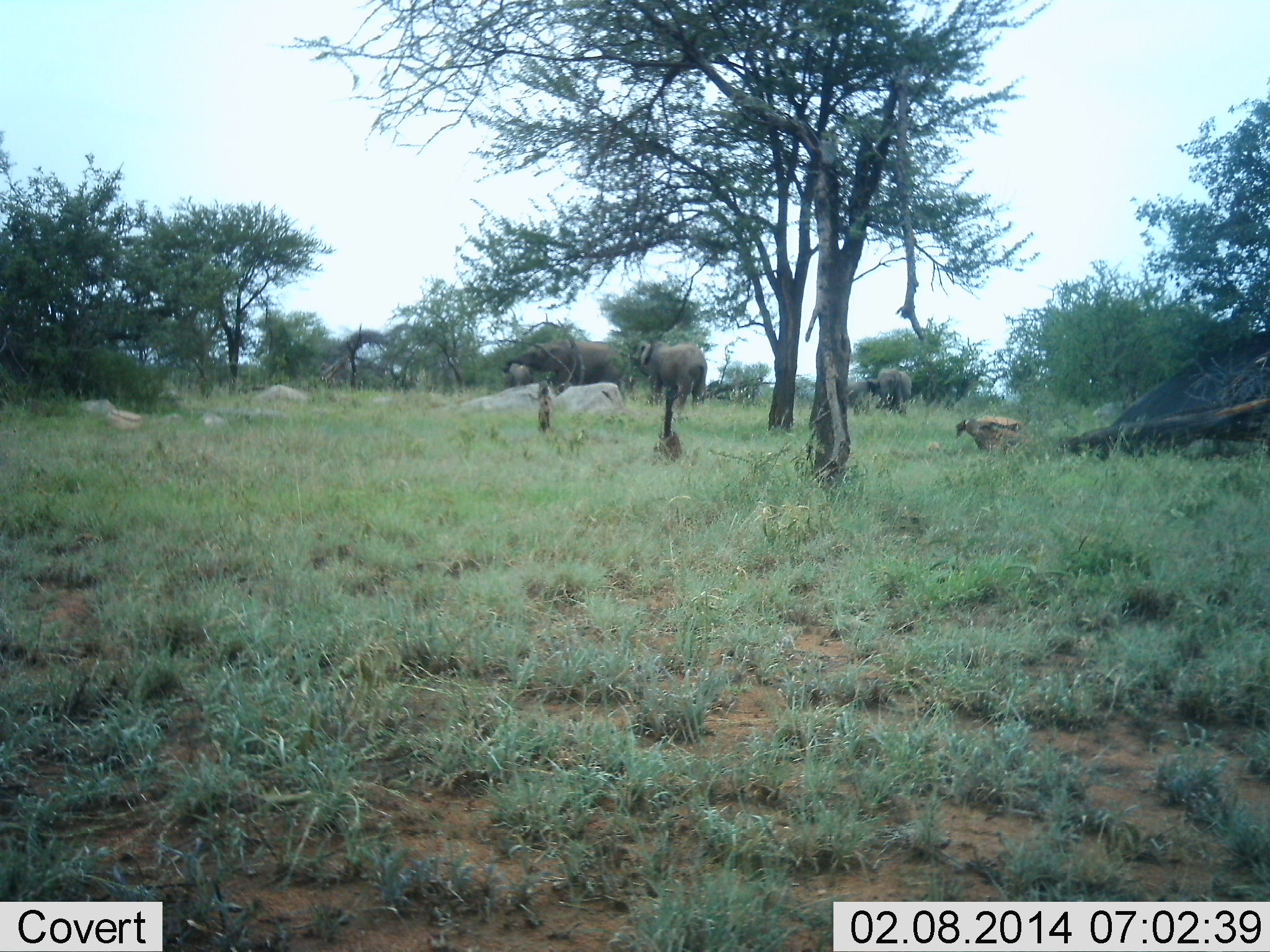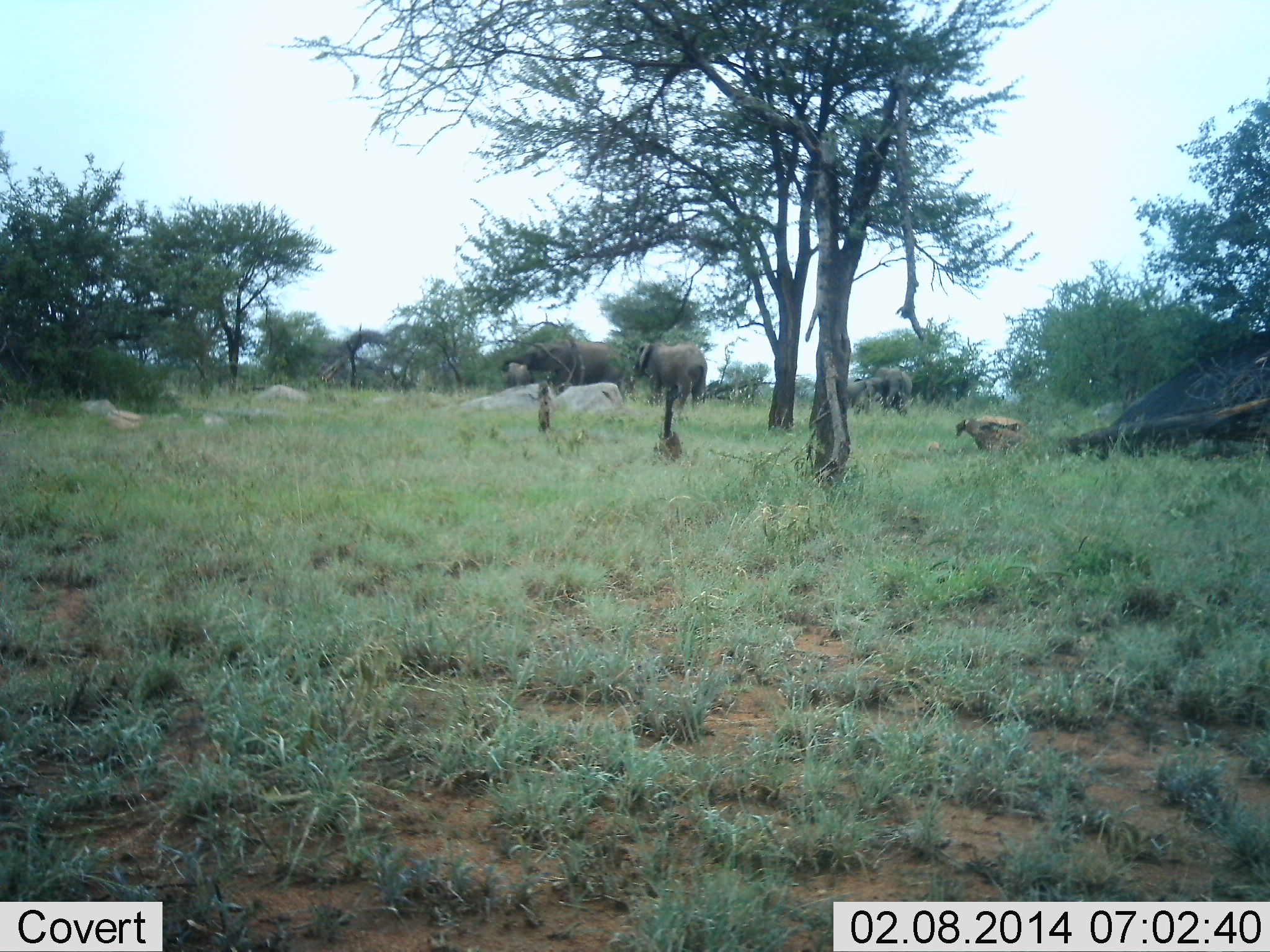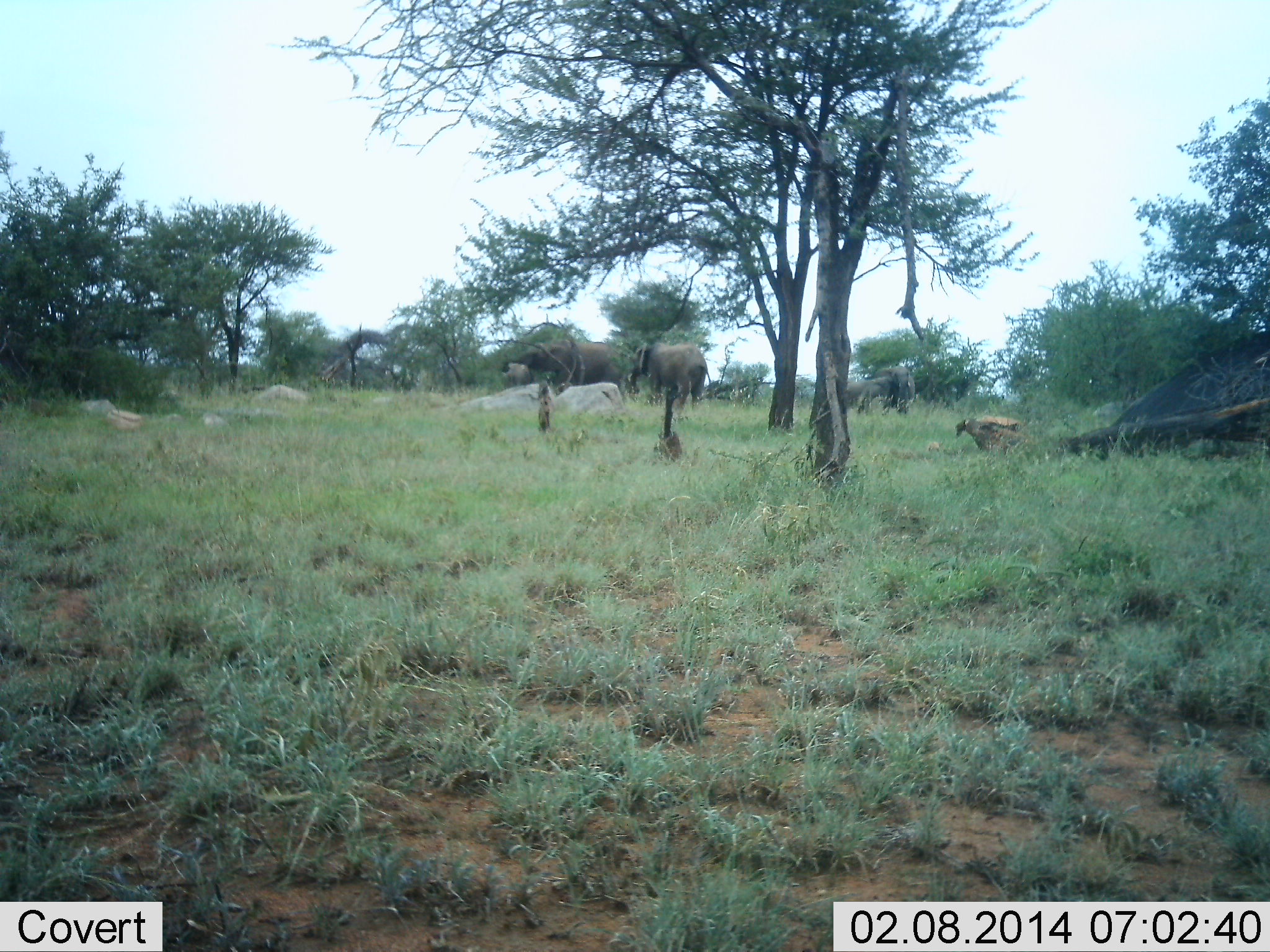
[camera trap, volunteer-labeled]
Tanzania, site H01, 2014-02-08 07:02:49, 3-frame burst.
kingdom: Animalia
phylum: Chordata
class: Mammalia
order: Proboscidea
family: Elephantidae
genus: Loxodonta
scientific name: Loxodonta africana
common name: african bush elephant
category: elephant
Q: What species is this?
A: Elephant (african bush elephant) (Loxodonta africana).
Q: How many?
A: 4.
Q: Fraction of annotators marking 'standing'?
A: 55%.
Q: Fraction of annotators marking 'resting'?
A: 9%.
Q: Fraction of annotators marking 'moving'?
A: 0%.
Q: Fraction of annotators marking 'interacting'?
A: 9%.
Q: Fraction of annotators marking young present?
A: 0%.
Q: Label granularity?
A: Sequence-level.